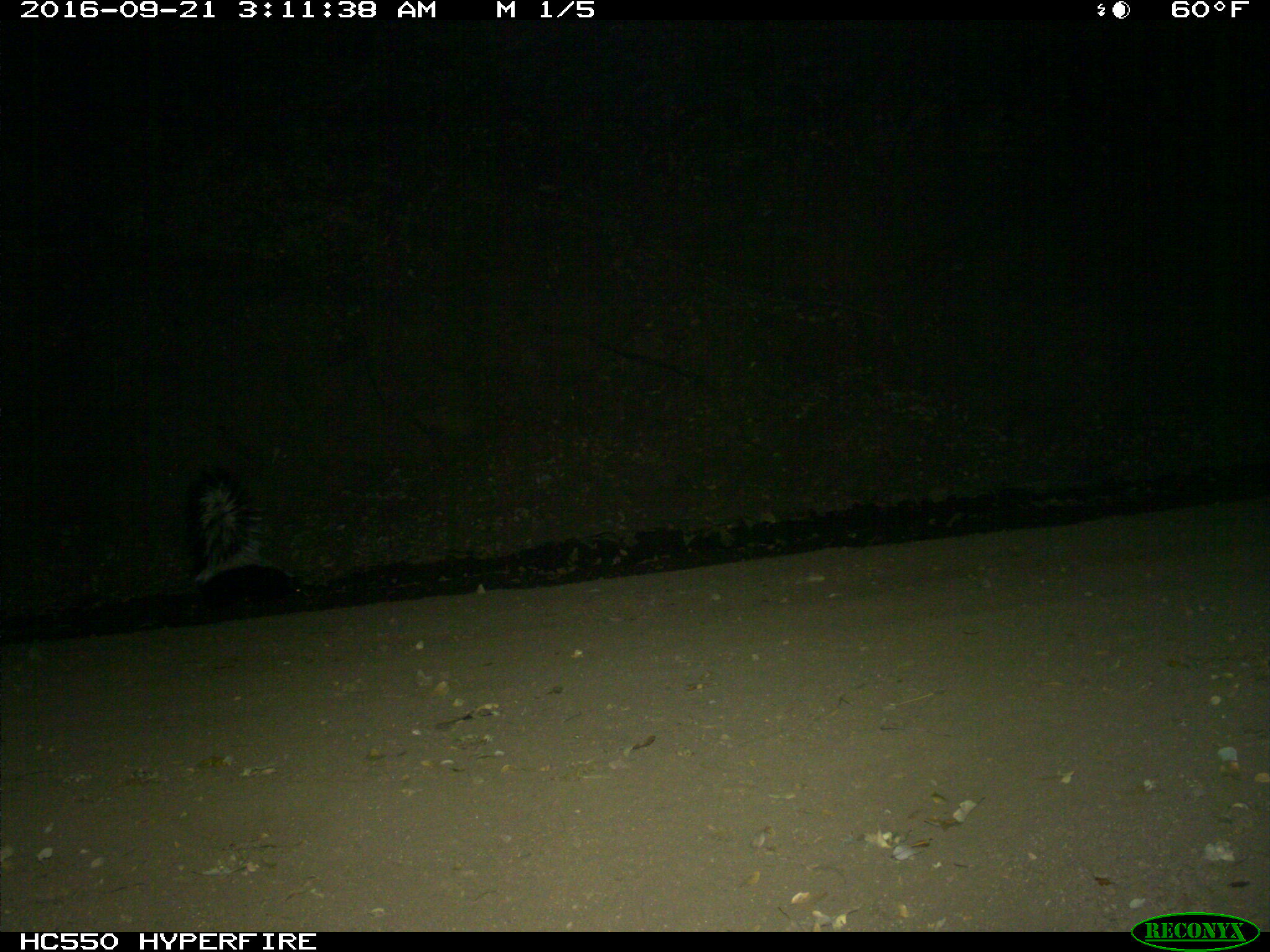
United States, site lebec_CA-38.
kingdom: Animalia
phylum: Chordata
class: Mammalia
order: Carnivora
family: Mephitidae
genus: Mephitis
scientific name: Mephitis mephitis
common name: striped skunk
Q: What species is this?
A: Mephitis mephitis (striped skunk).